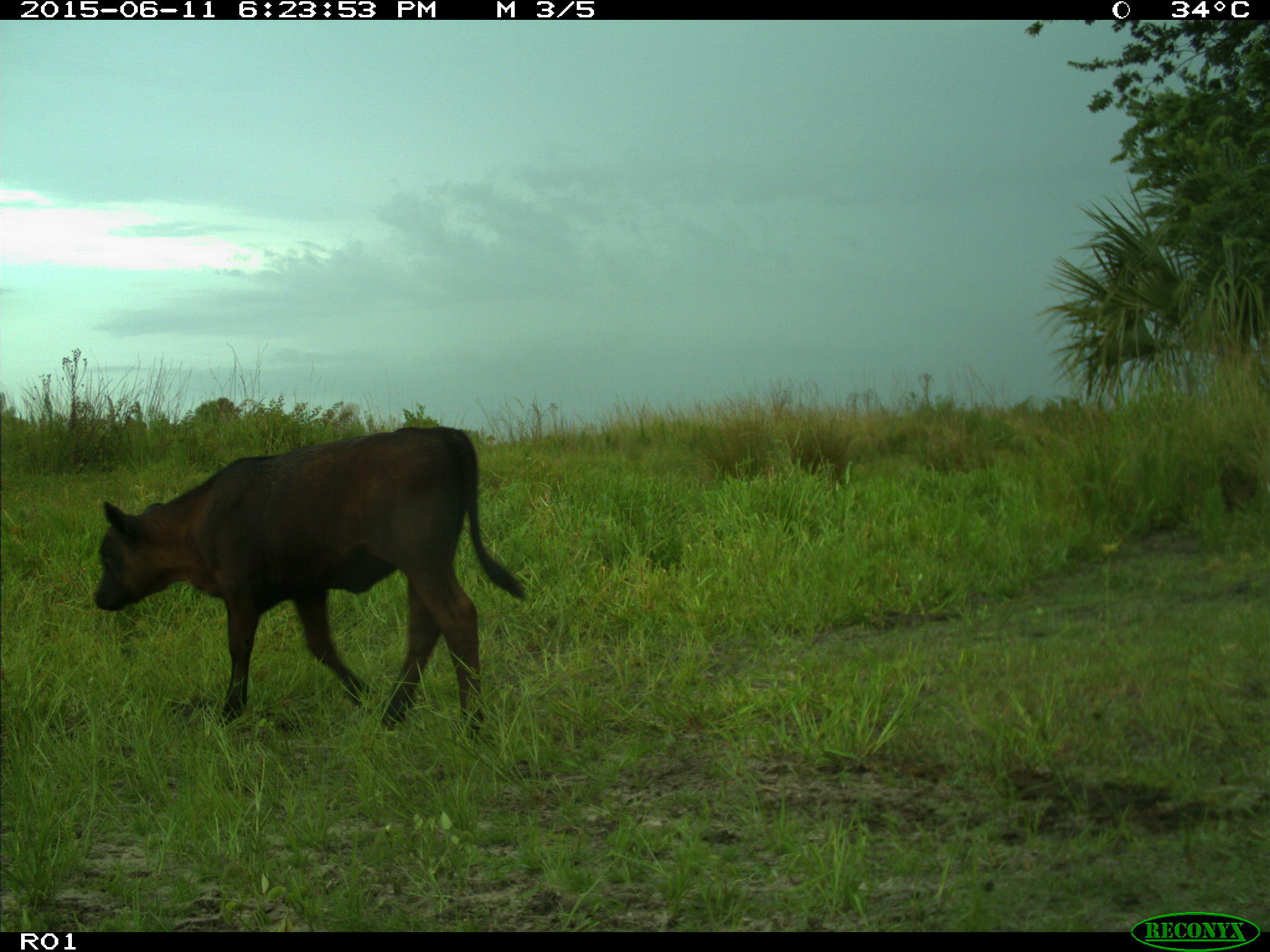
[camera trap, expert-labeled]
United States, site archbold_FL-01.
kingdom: Animalia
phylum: Chordata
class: Mammalia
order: Artiodactyla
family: Bovidae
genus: Bos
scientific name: Bos taurus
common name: domestic cow